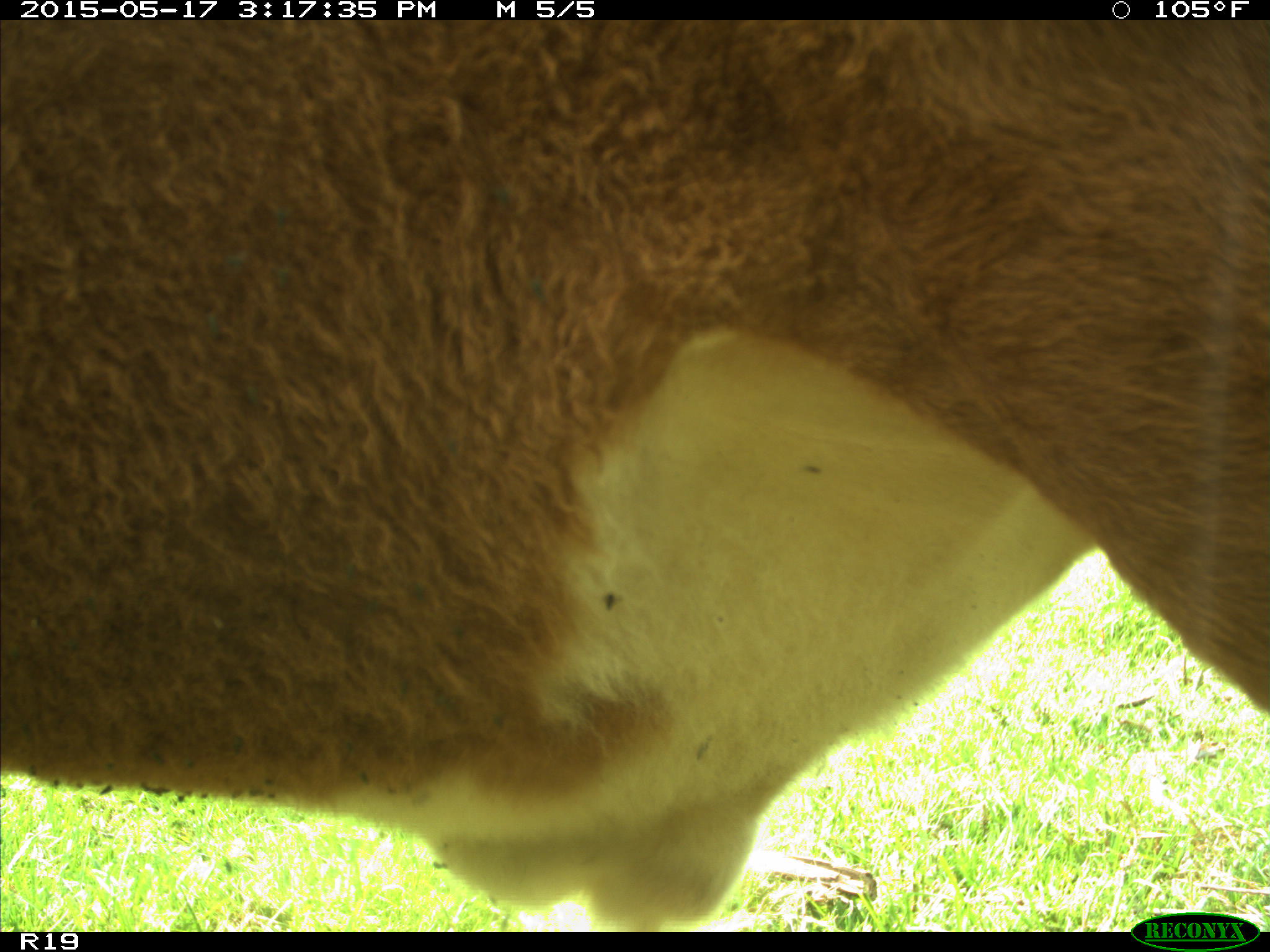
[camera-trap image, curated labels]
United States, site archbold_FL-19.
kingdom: Animalia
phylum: Chordata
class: Mammalia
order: Artiodactyla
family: Bovidae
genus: Bos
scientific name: Bos taurus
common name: domestic cow